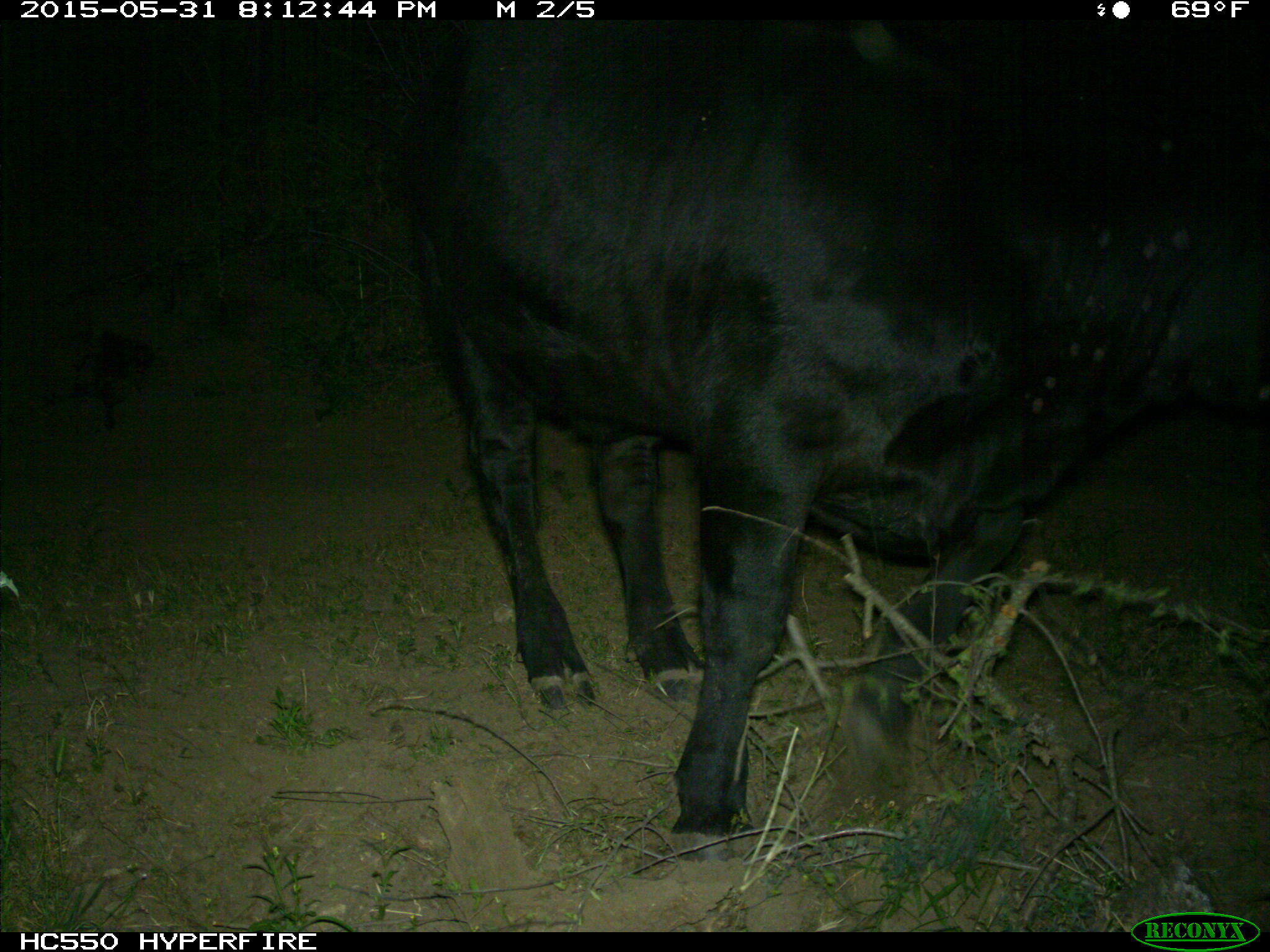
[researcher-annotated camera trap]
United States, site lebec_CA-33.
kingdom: Animalia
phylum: Chordata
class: Mammalia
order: Artiodactyla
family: Bovidae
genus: Bos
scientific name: Bos taurus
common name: domestic cow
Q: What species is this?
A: Bos taurus (domestic cow).